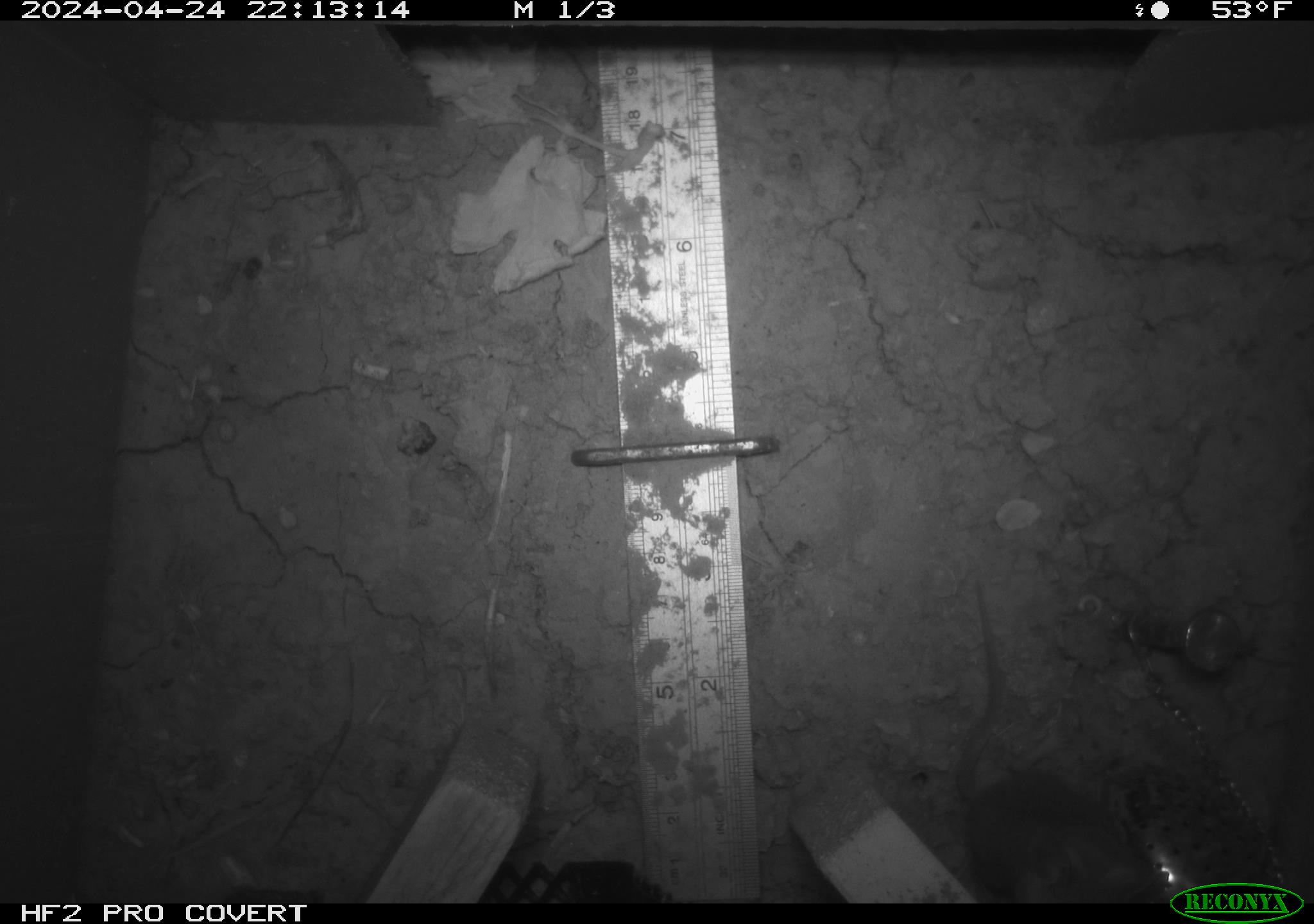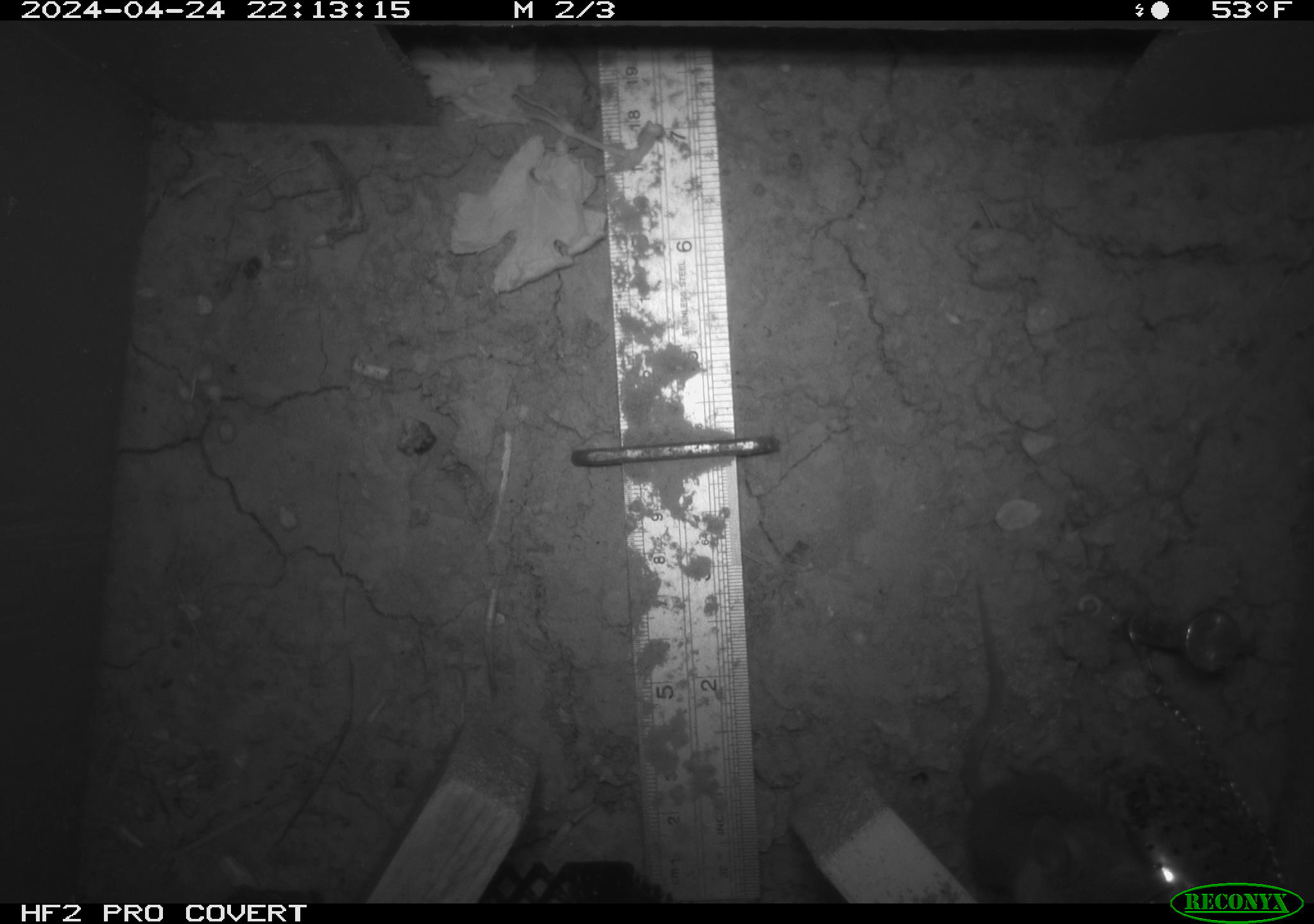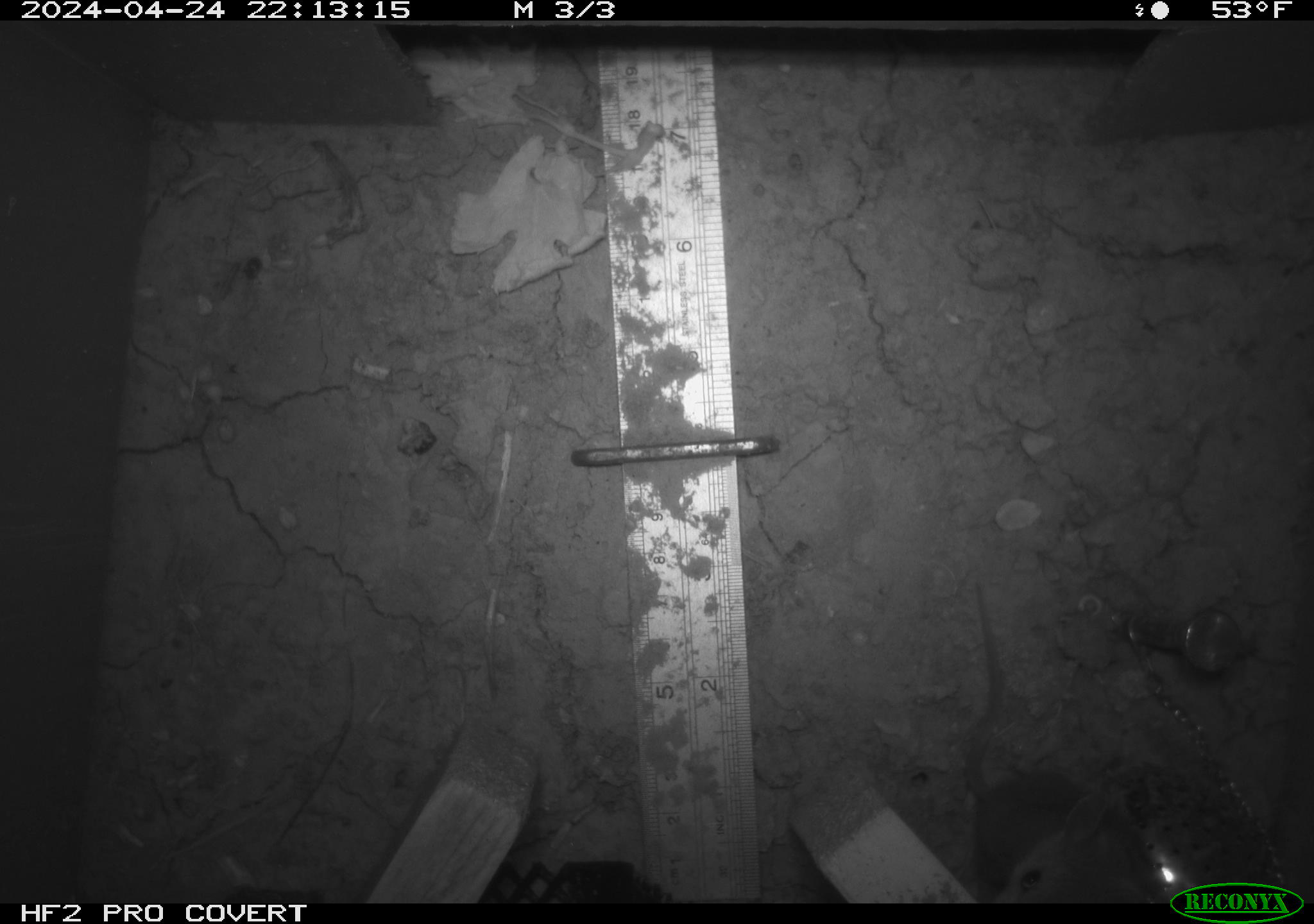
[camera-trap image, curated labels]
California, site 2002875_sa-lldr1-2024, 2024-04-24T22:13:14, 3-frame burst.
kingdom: Animalia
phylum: Chordata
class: Mammalia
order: Rodentia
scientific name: Rodentia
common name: mouse species